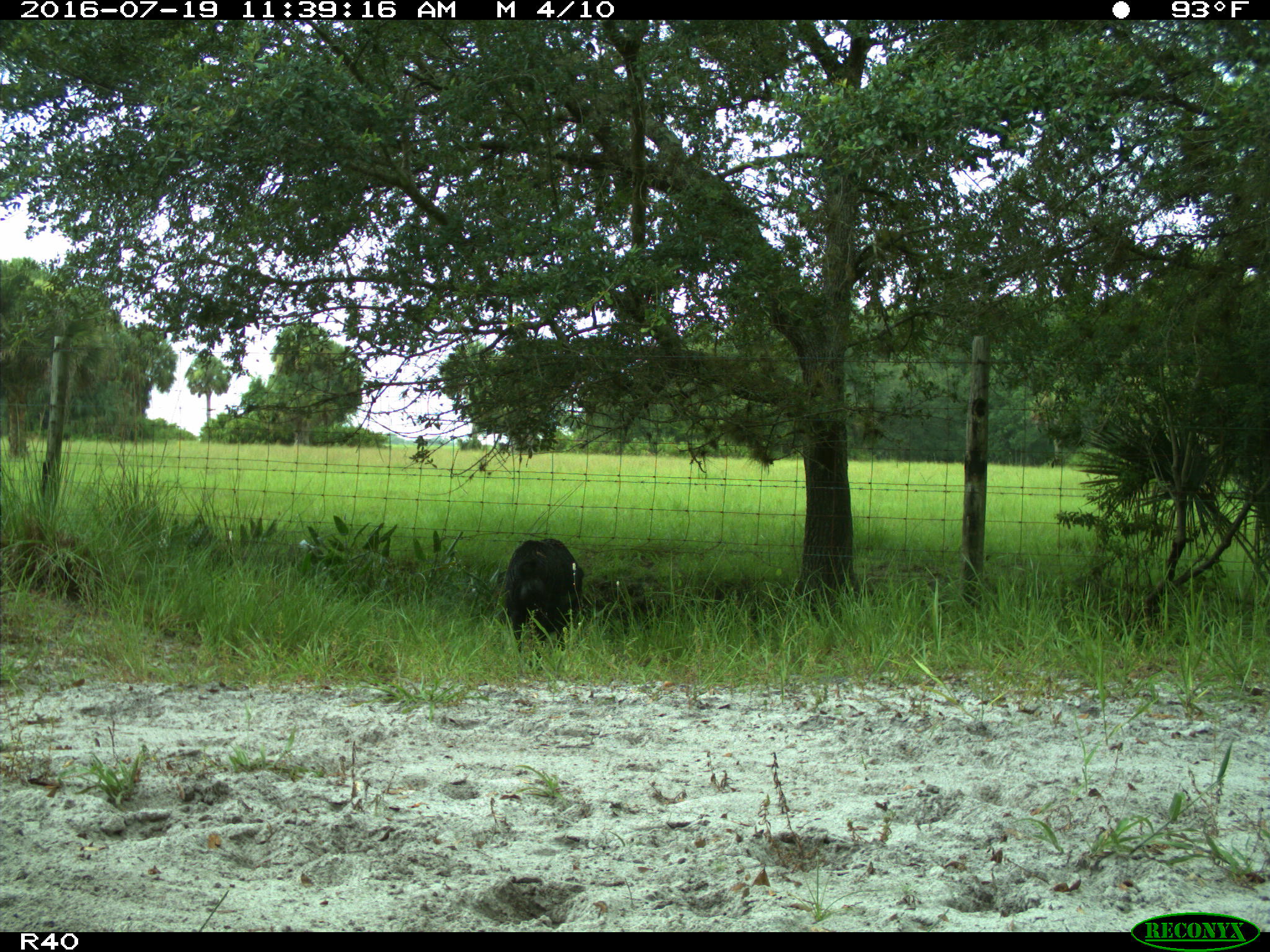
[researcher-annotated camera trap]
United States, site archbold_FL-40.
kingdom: Animalia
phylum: Chordata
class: Mammalia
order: Artiodactyla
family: Suidae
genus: Sus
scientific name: Sus scrofa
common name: wild boar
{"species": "Sus scrofa (wild boar)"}